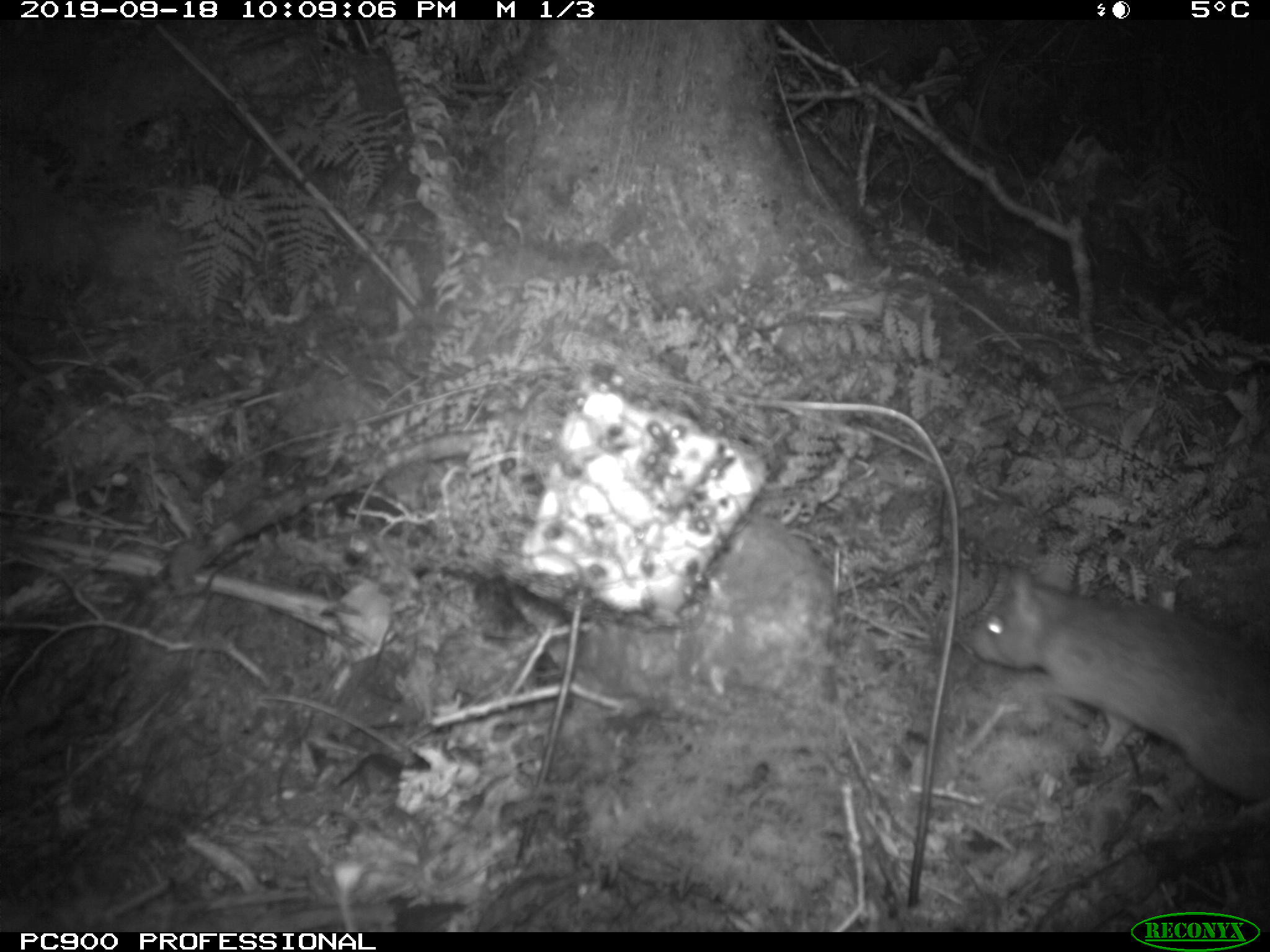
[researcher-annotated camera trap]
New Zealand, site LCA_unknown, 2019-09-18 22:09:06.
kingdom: Animalia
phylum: Chordata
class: Mammalia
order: Rodentia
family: Muridae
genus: Rattus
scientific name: Rattus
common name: rat